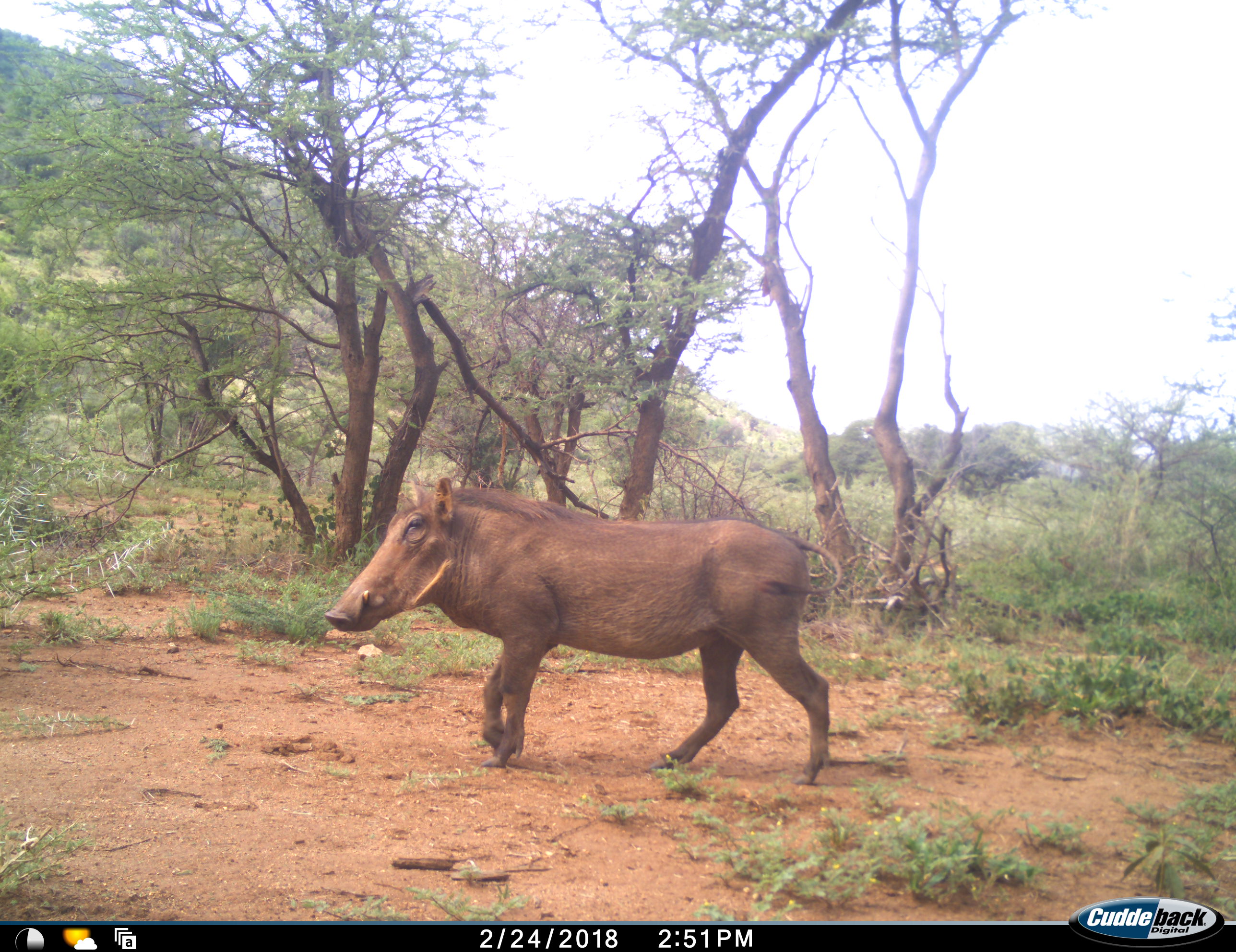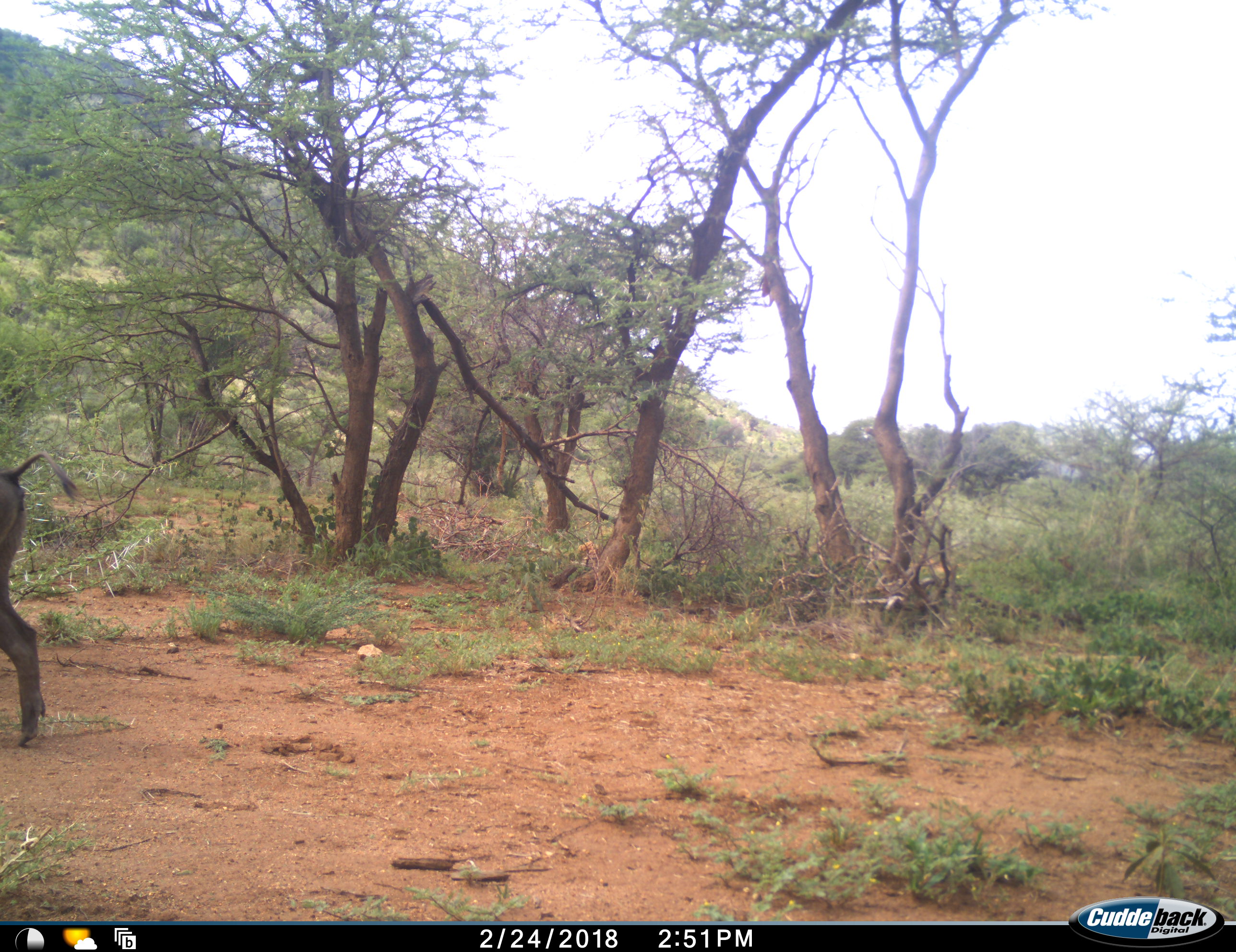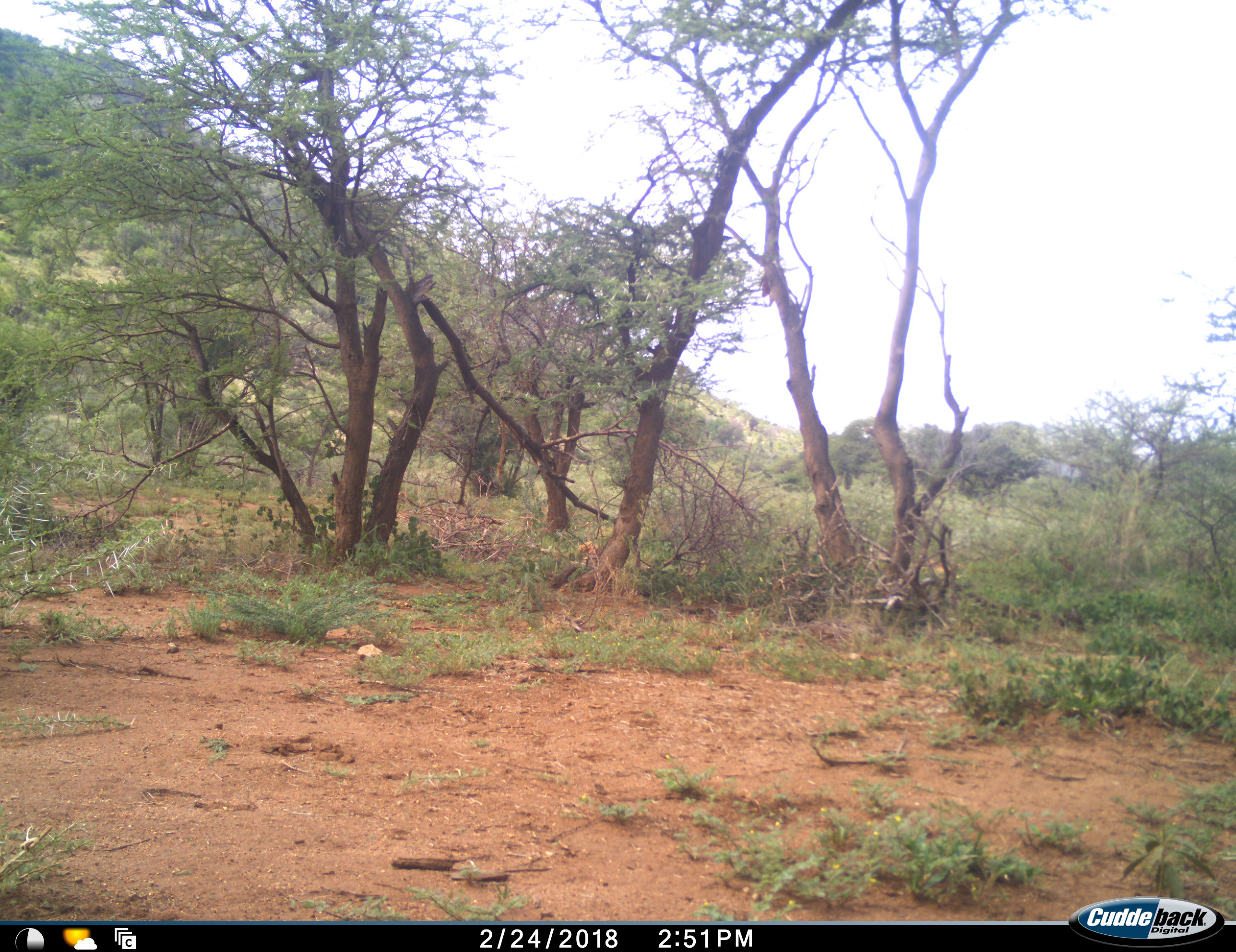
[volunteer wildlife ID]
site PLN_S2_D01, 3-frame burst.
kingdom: Animalia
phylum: Chordata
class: Mammalia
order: Artiodactyla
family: Suidae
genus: Phacochoerus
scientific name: Phacochoerus africanus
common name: warthog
Warthog (Phacochoerus africanus), count 1. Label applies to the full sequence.